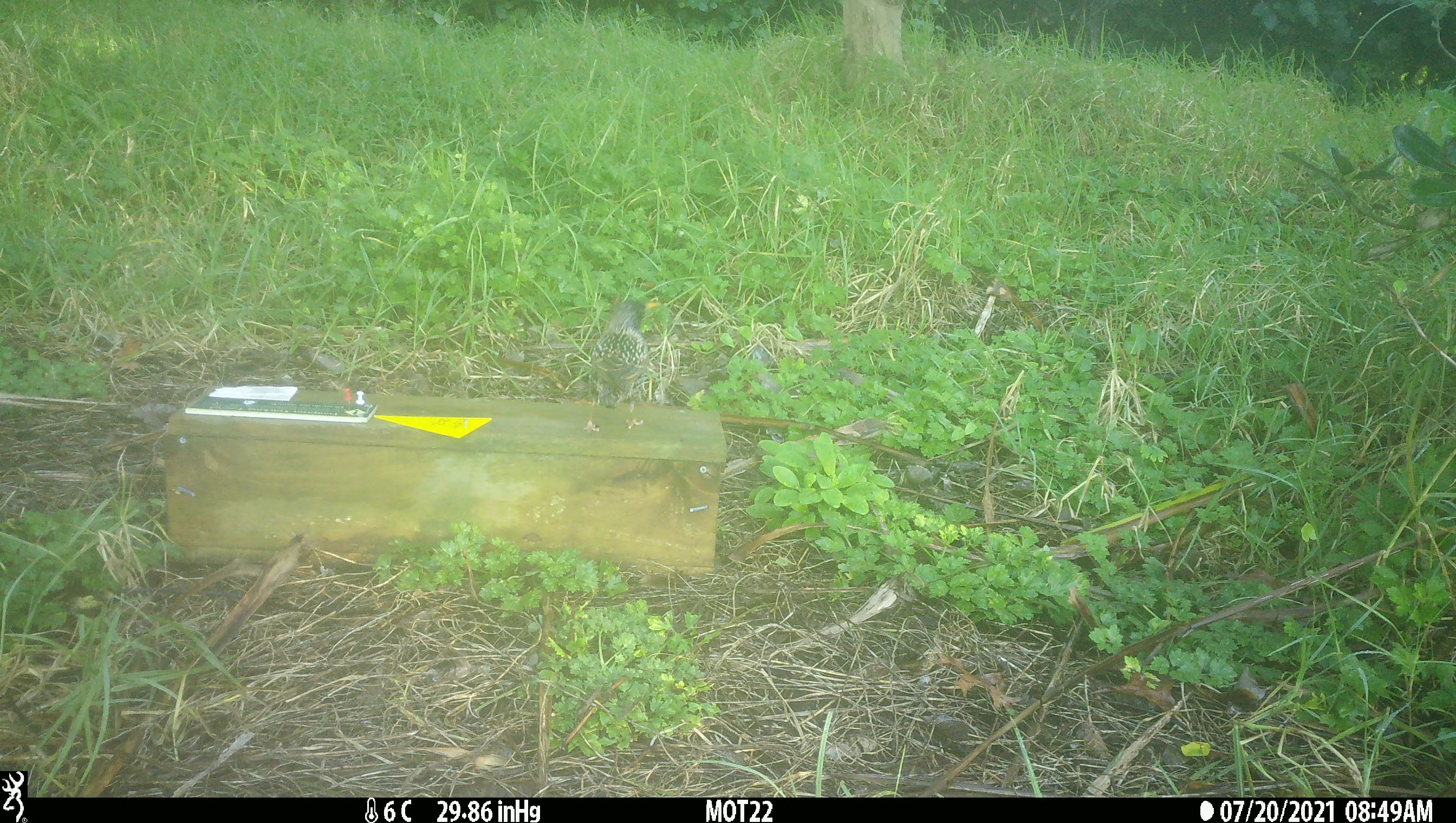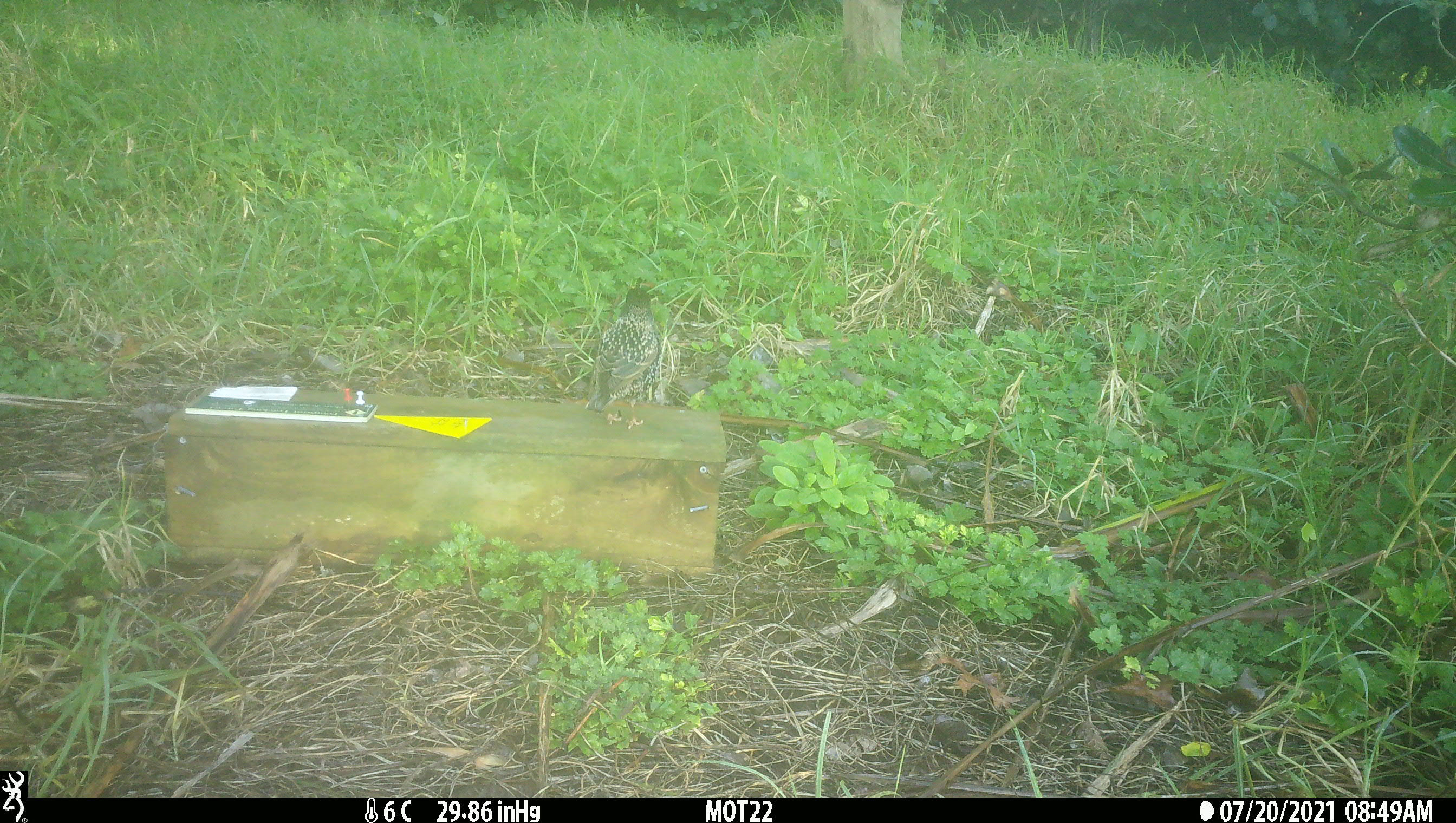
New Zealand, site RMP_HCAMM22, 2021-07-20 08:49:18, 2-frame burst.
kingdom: Animalia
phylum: Chordata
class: Aves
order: Passeriformes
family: Sturnidae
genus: Sturnus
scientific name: Sturnus vulgaris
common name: european starling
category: starling